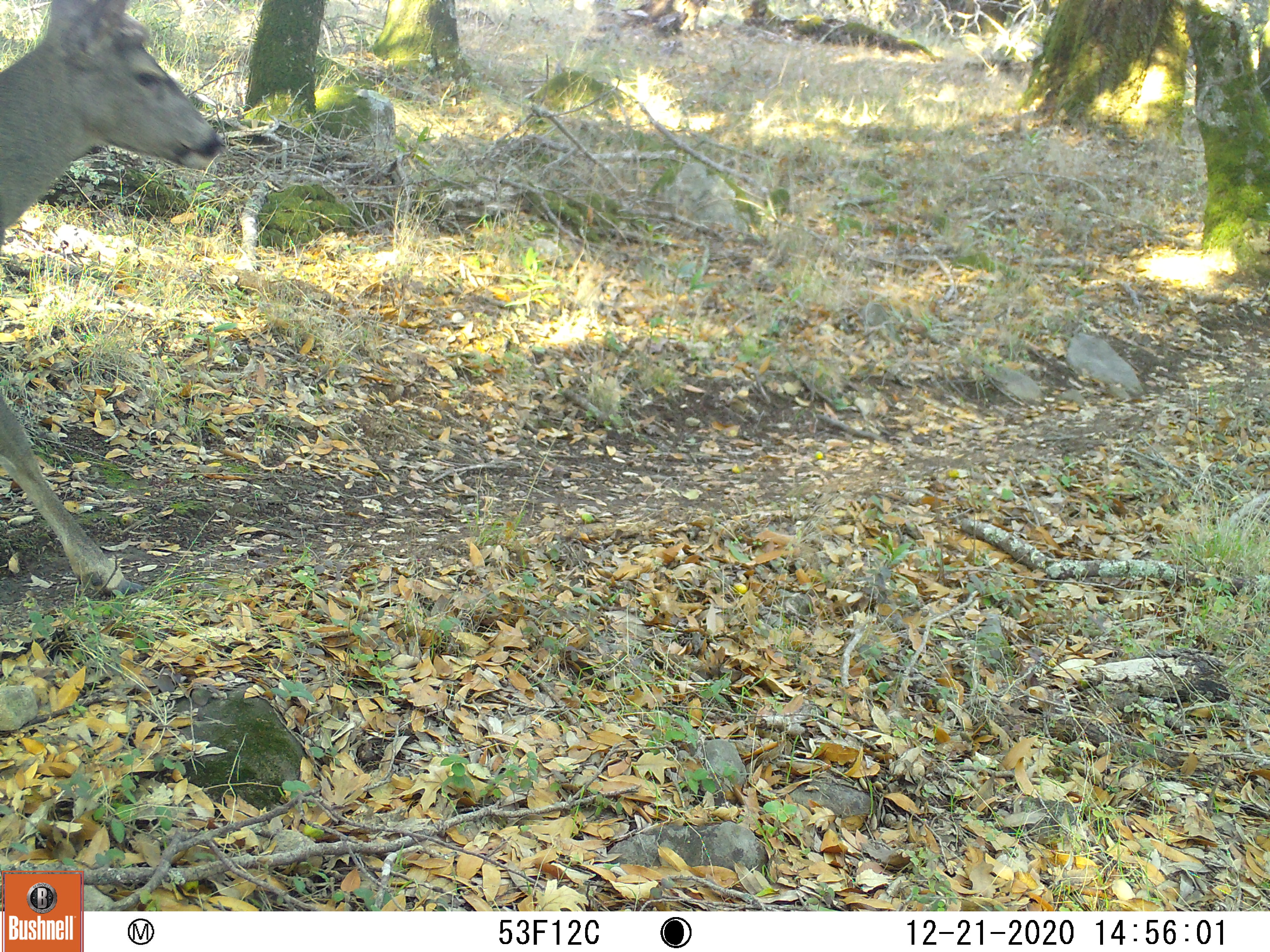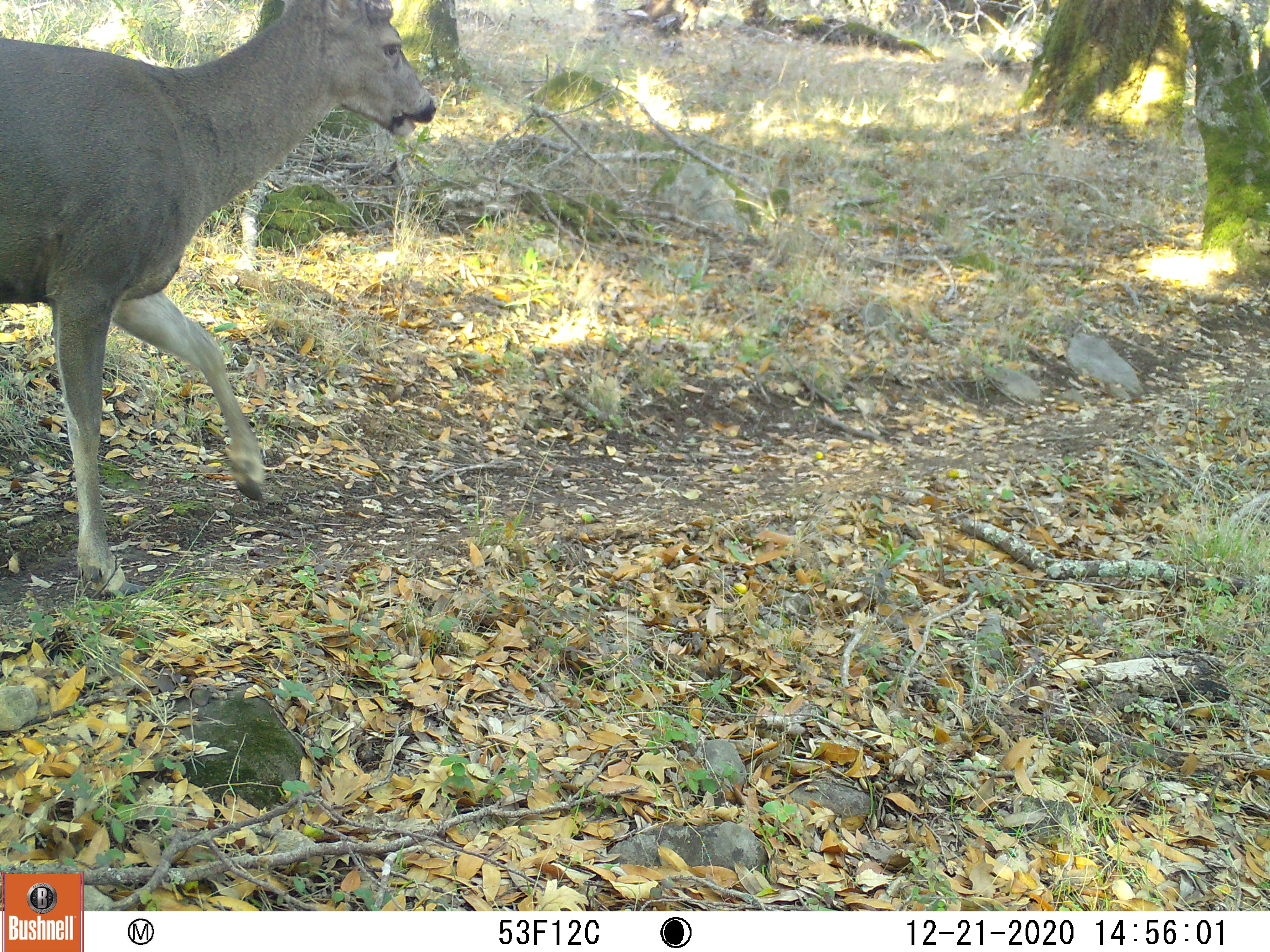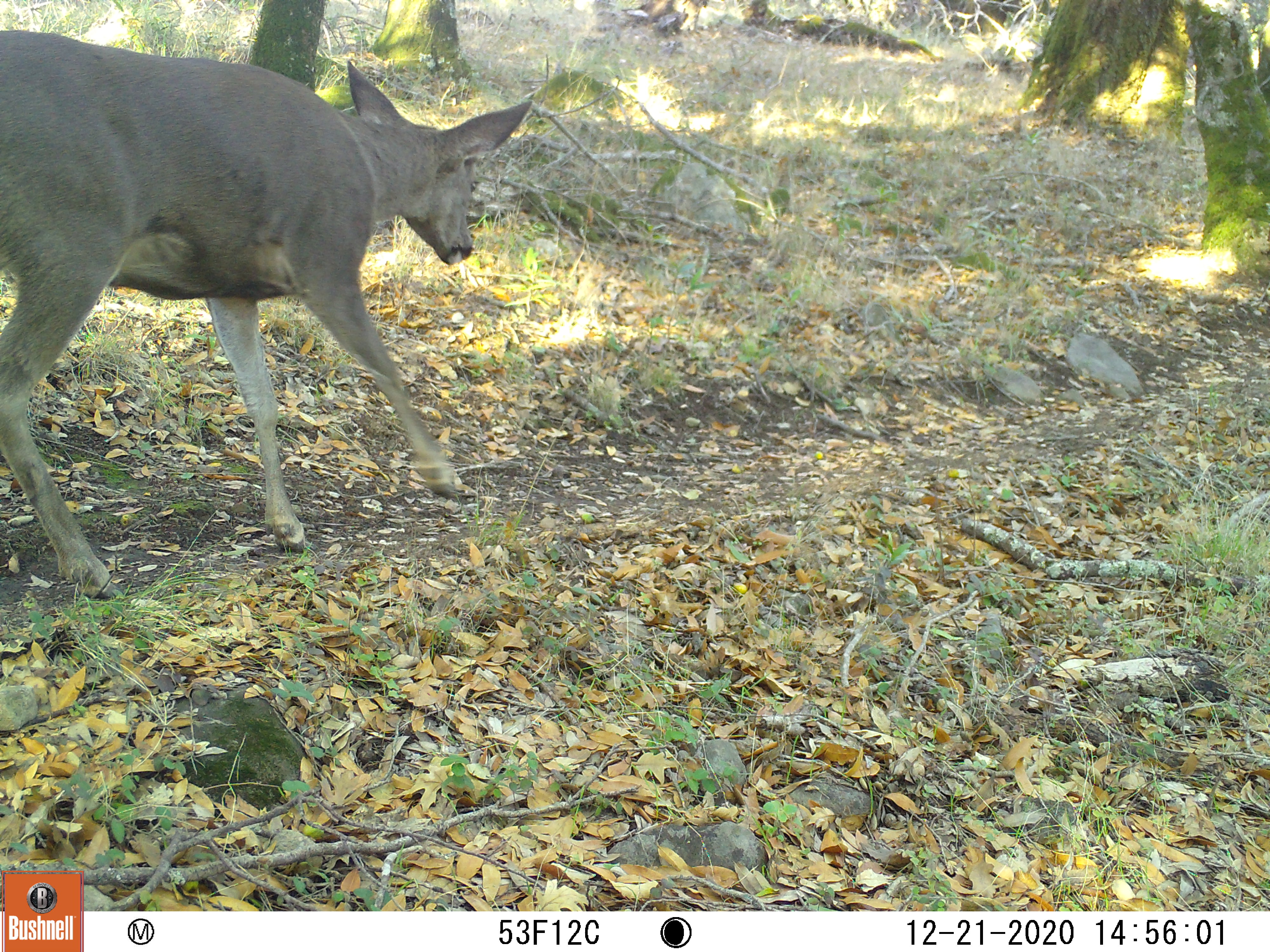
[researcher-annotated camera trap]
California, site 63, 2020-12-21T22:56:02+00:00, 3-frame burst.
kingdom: Animalia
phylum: Chordata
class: Mammalia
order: Artiodactyla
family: Cervidae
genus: Odocoileus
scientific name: Odocoileus hemionus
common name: mule deer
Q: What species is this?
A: Mule deer (Odocoileus hemionus).